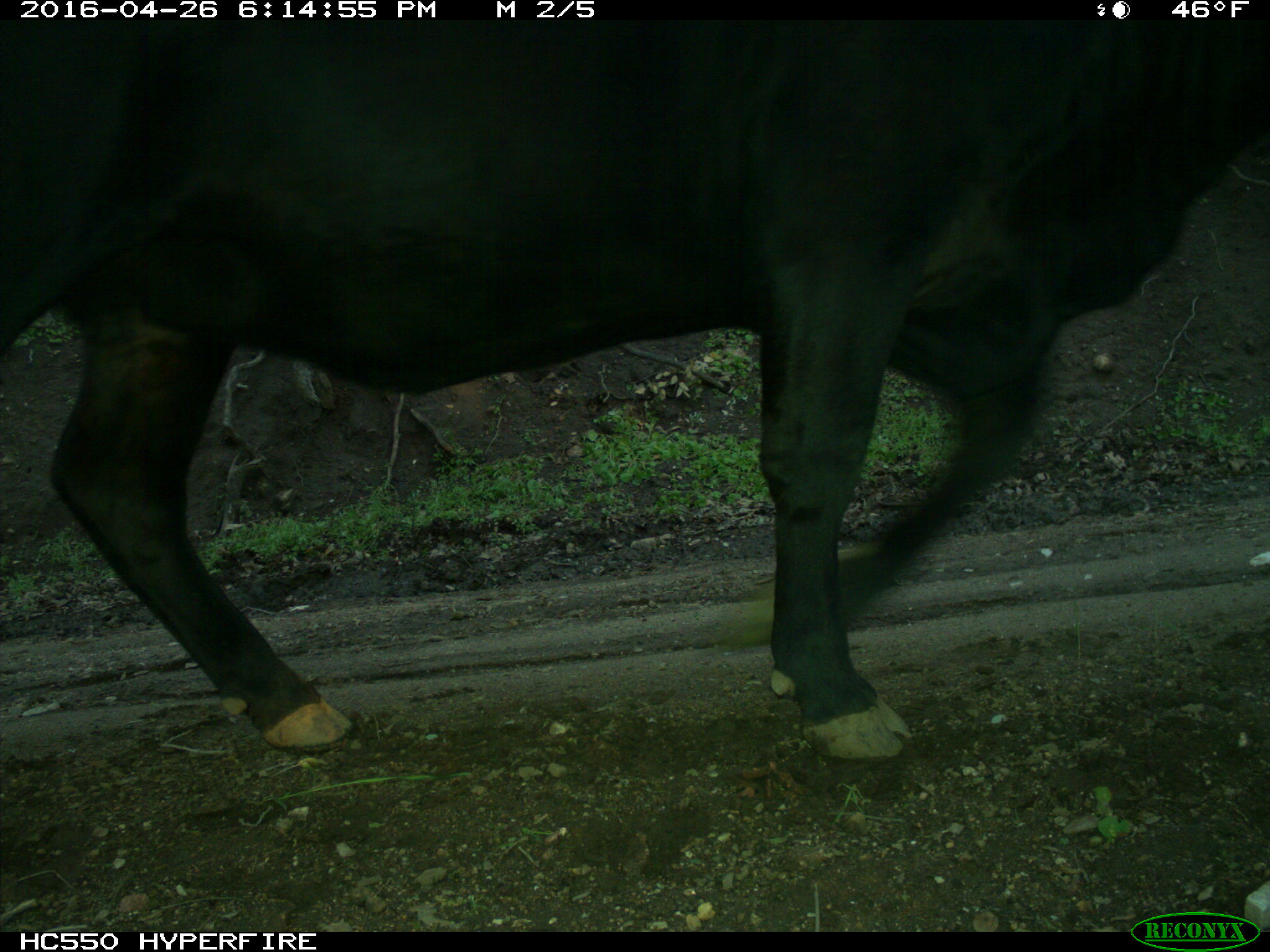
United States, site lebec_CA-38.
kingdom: Animalia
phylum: Chordata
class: Mammalia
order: Artiodactyla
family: Bovidae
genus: Bos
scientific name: Bos taurus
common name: domestic cow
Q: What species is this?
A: Bos taurus (domestic cow).